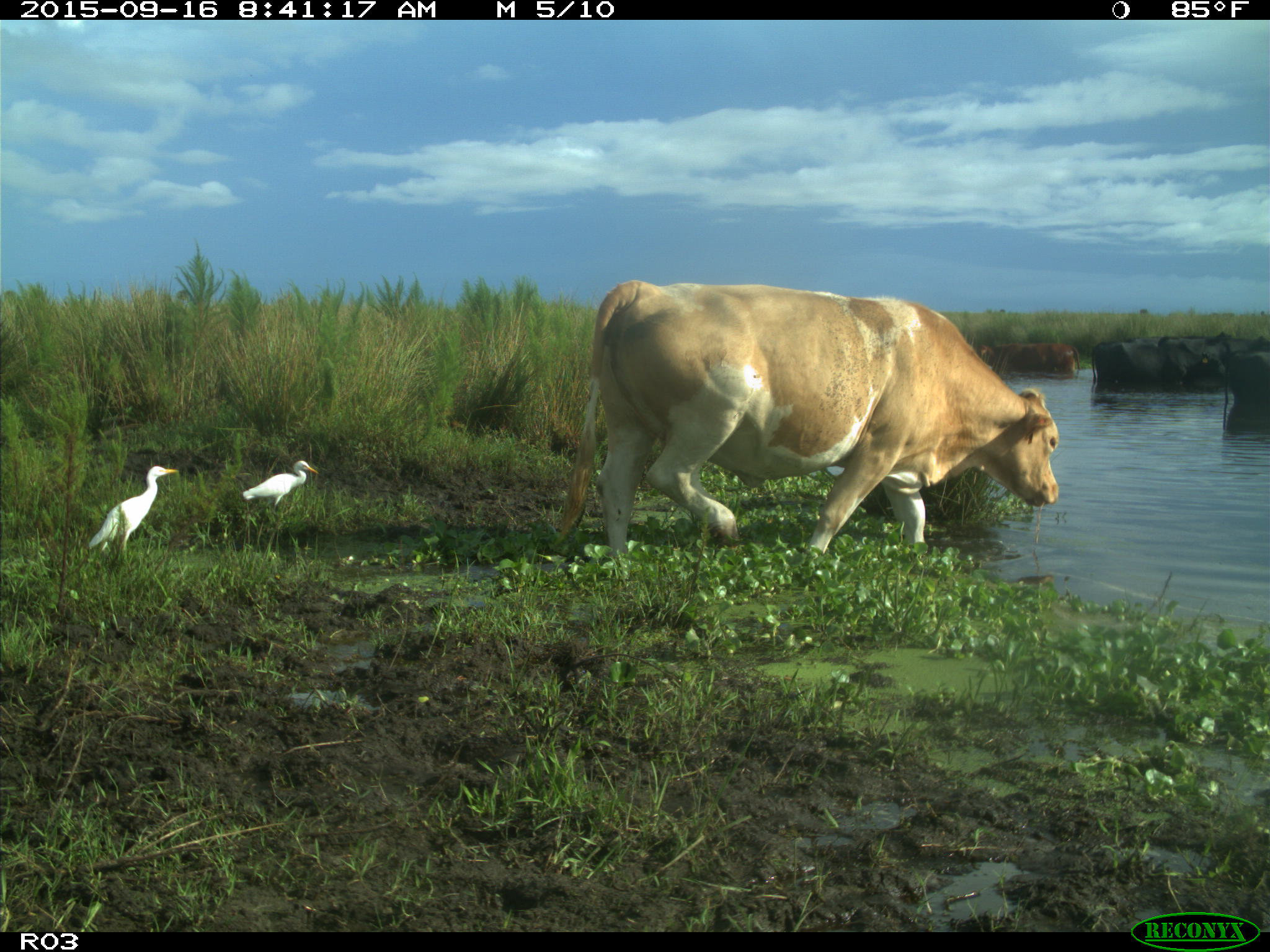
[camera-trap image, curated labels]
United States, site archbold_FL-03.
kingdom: Animalia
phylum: Chordata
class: Mammalia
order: Artiodactyla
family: Bovidae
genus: Bos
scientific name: Bos taurus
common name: domestic cow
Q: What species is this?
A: Bos taurus (domestic cow).